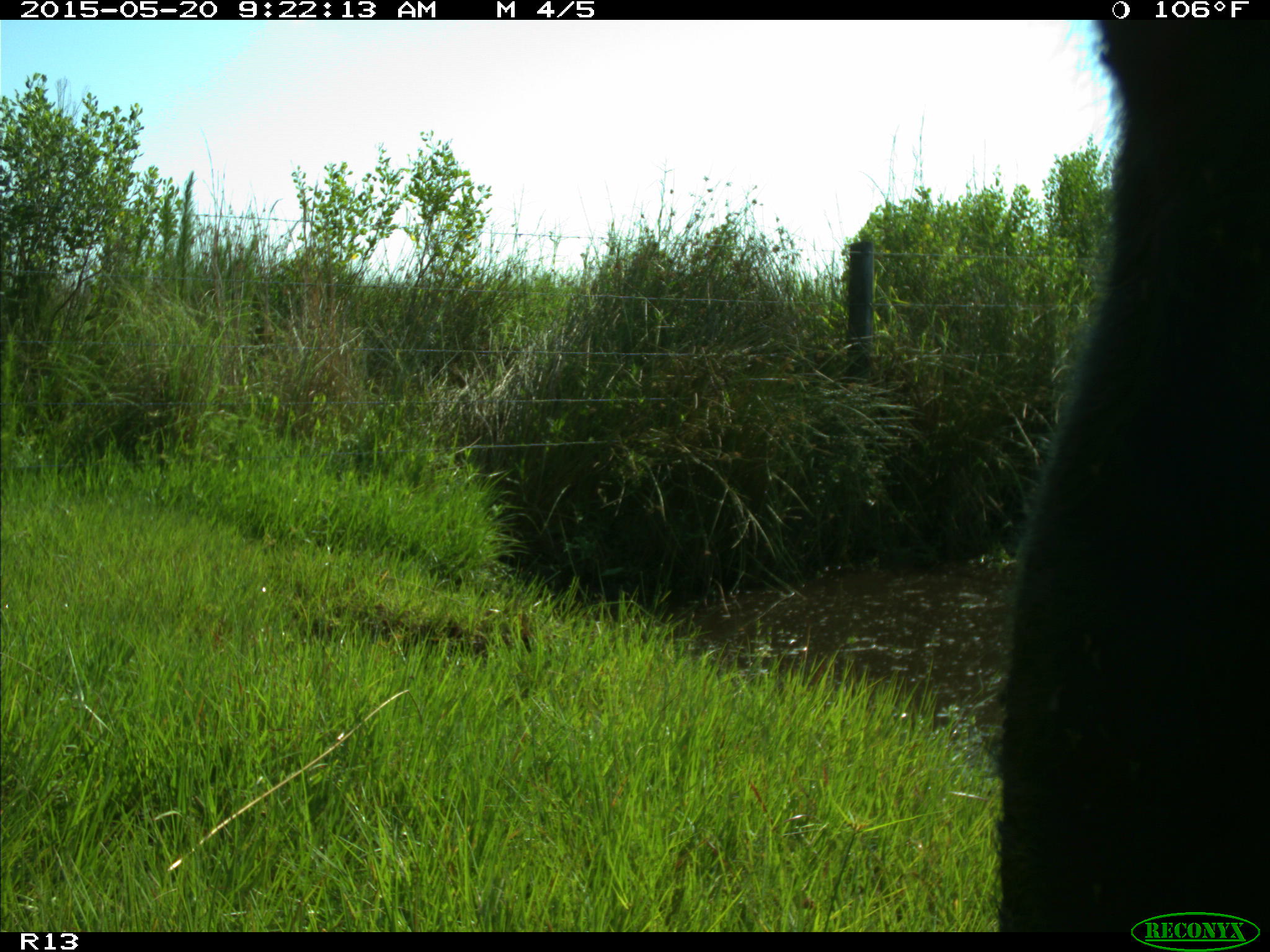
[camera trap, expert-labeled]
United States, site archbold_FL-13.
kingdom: Animalia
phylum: Chordata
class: Mammalia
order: Artiodactyla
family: Bovidae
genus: Bos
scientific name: Bos taurus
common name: domestic cow